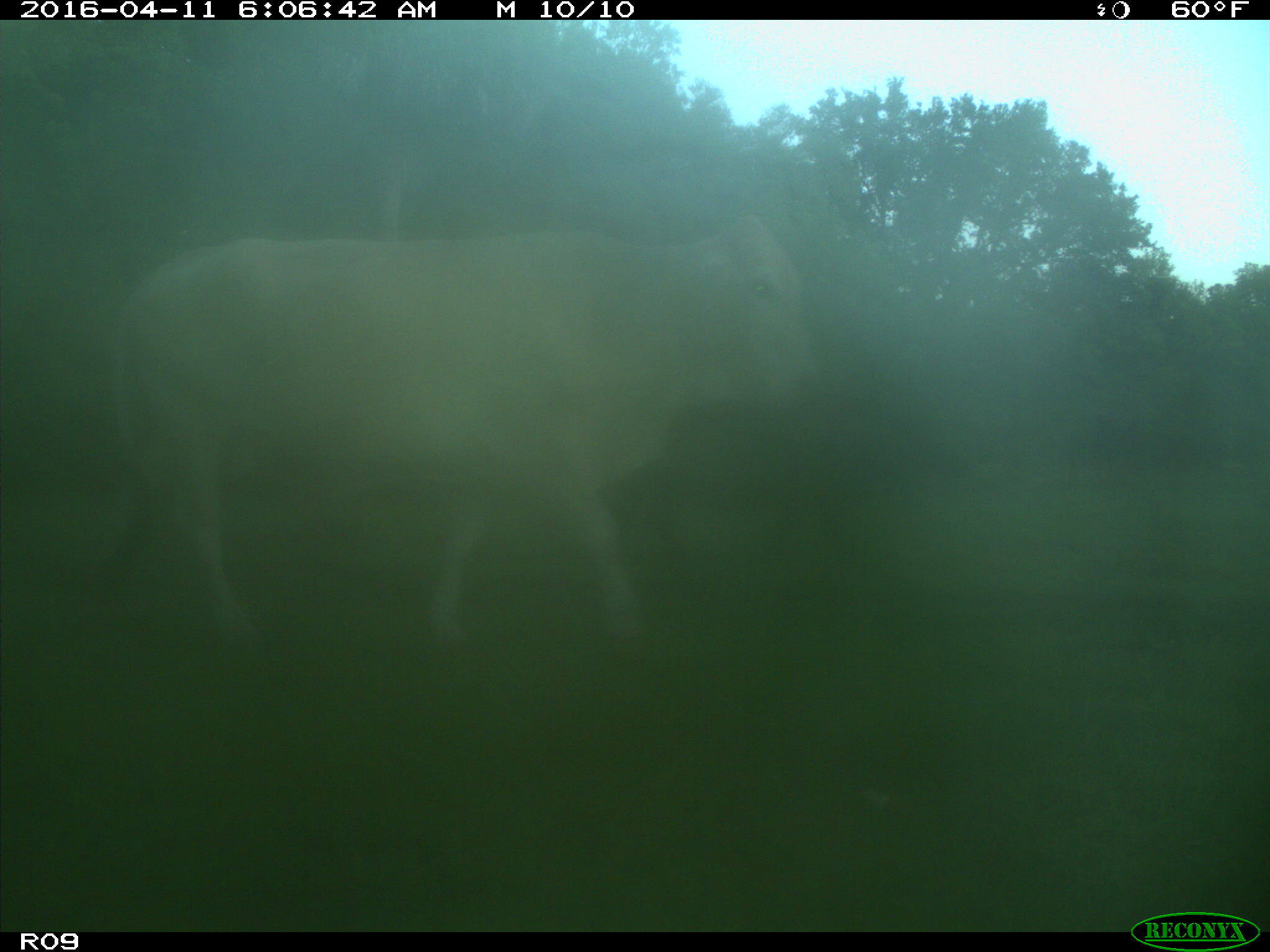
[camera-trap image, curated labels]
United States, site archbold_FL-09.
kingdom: Animalia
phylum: Chordata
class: Mammalia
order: Artiodactyla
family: Bovidae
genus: Bos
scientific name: Bos taurus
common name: domestic cow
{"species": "Bos taurus (domestic cow)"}